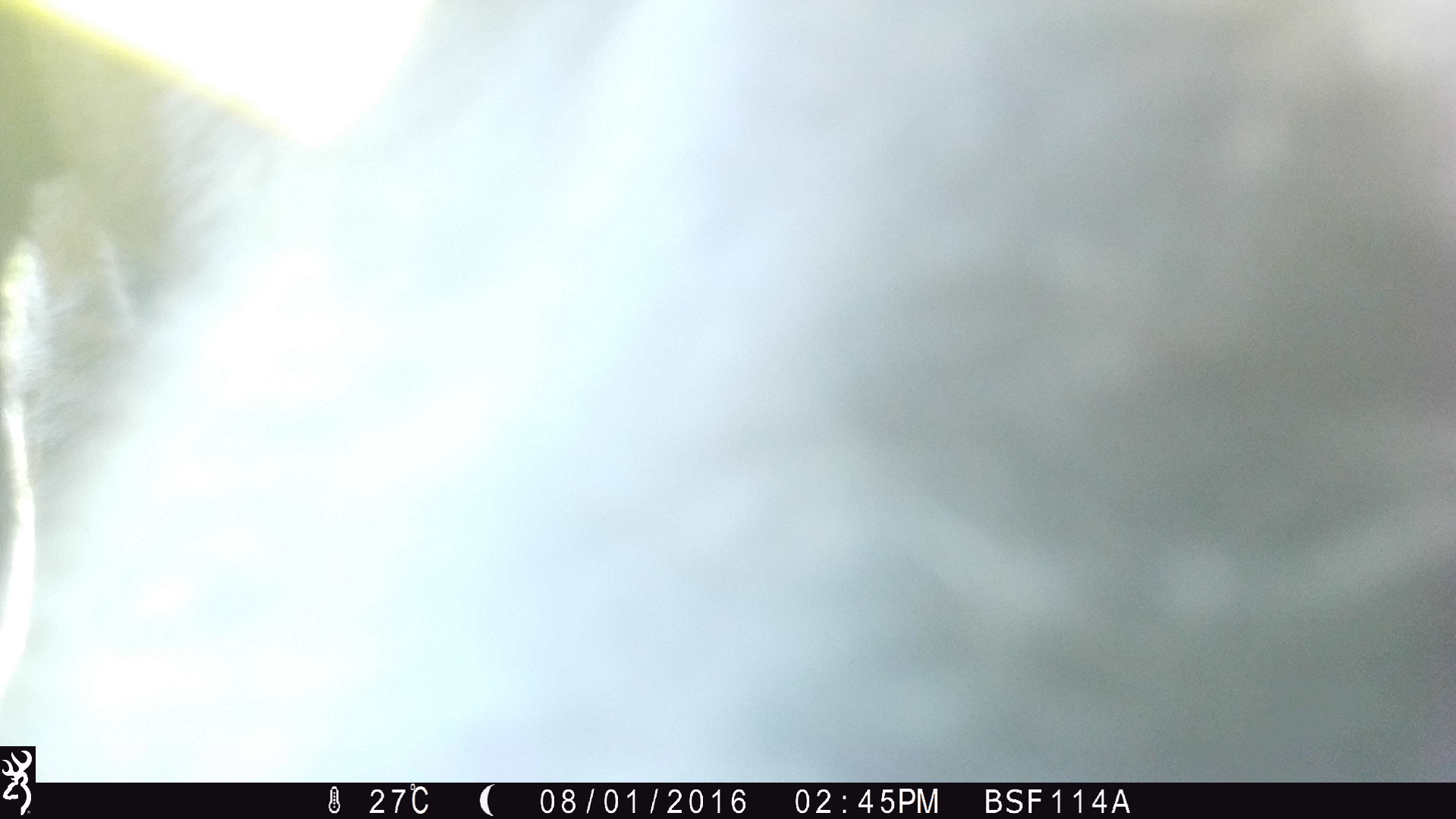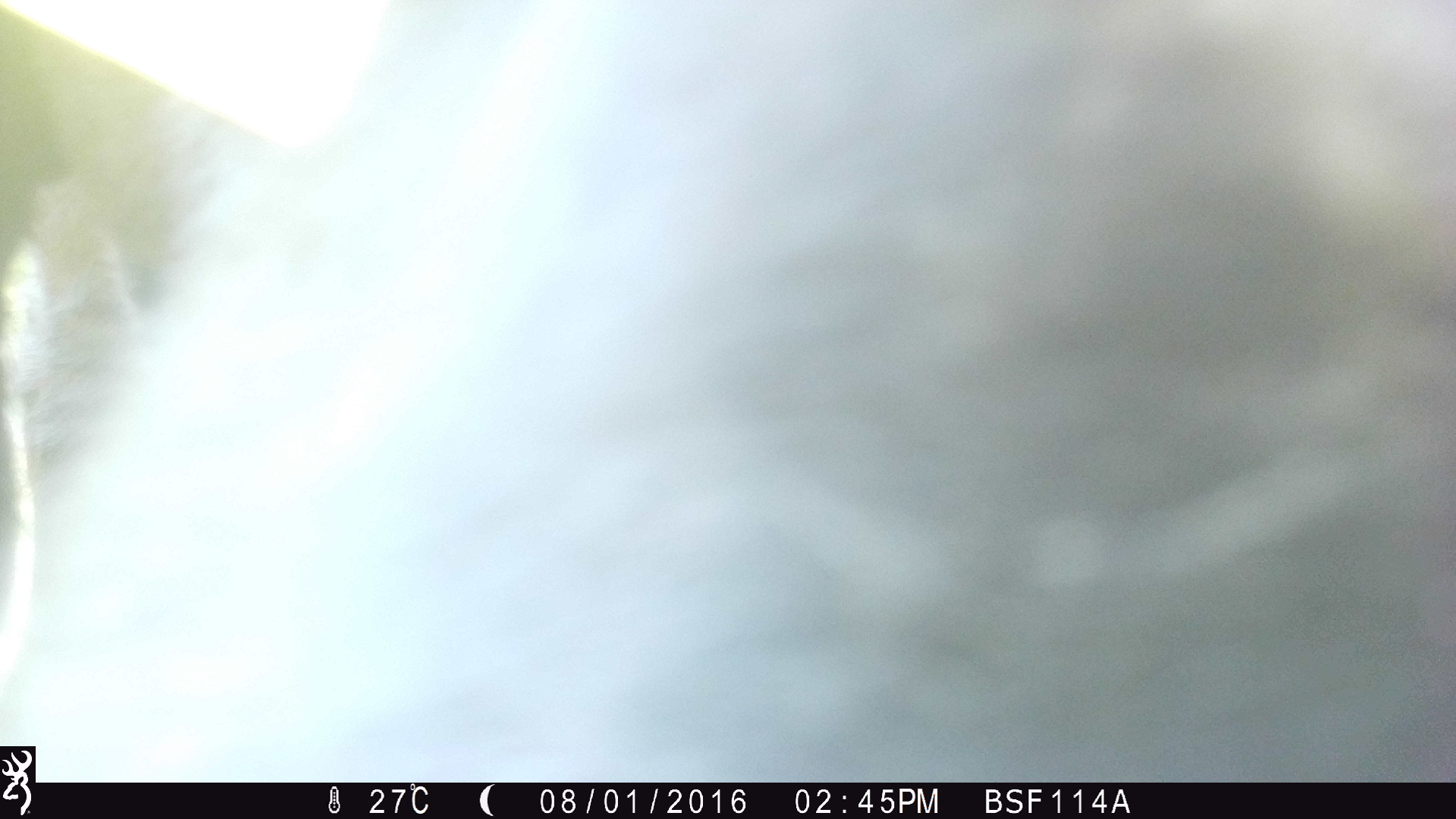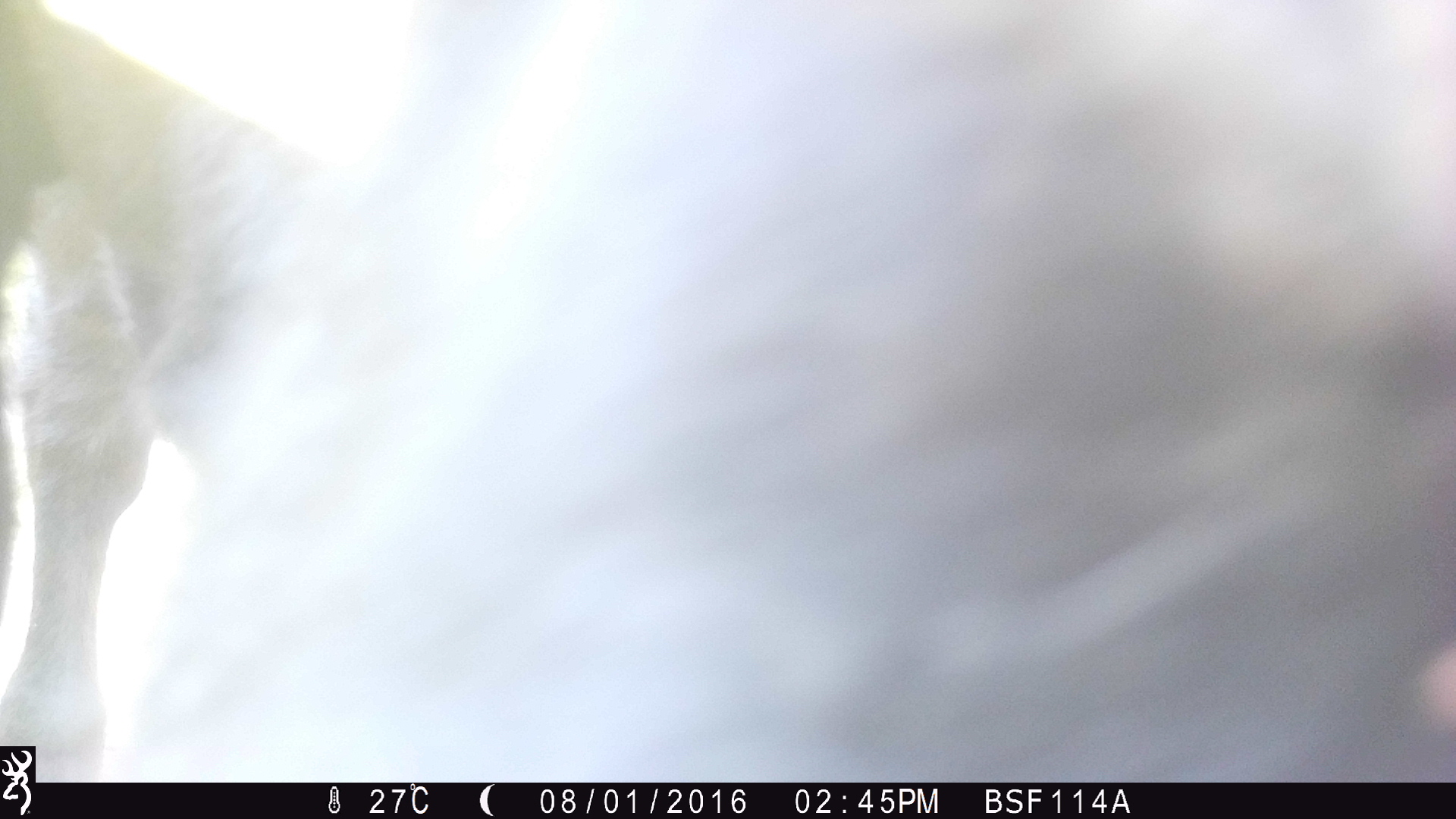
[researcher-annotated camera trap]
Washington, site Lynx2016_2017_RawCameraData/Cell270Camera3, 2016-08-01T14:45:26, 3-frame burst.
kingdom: Animalia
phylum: Chordata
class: Mammalia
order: Artiodactyla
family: Bovidae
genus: Bos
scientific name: Bos taurus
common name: domestic cattle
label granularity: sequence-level